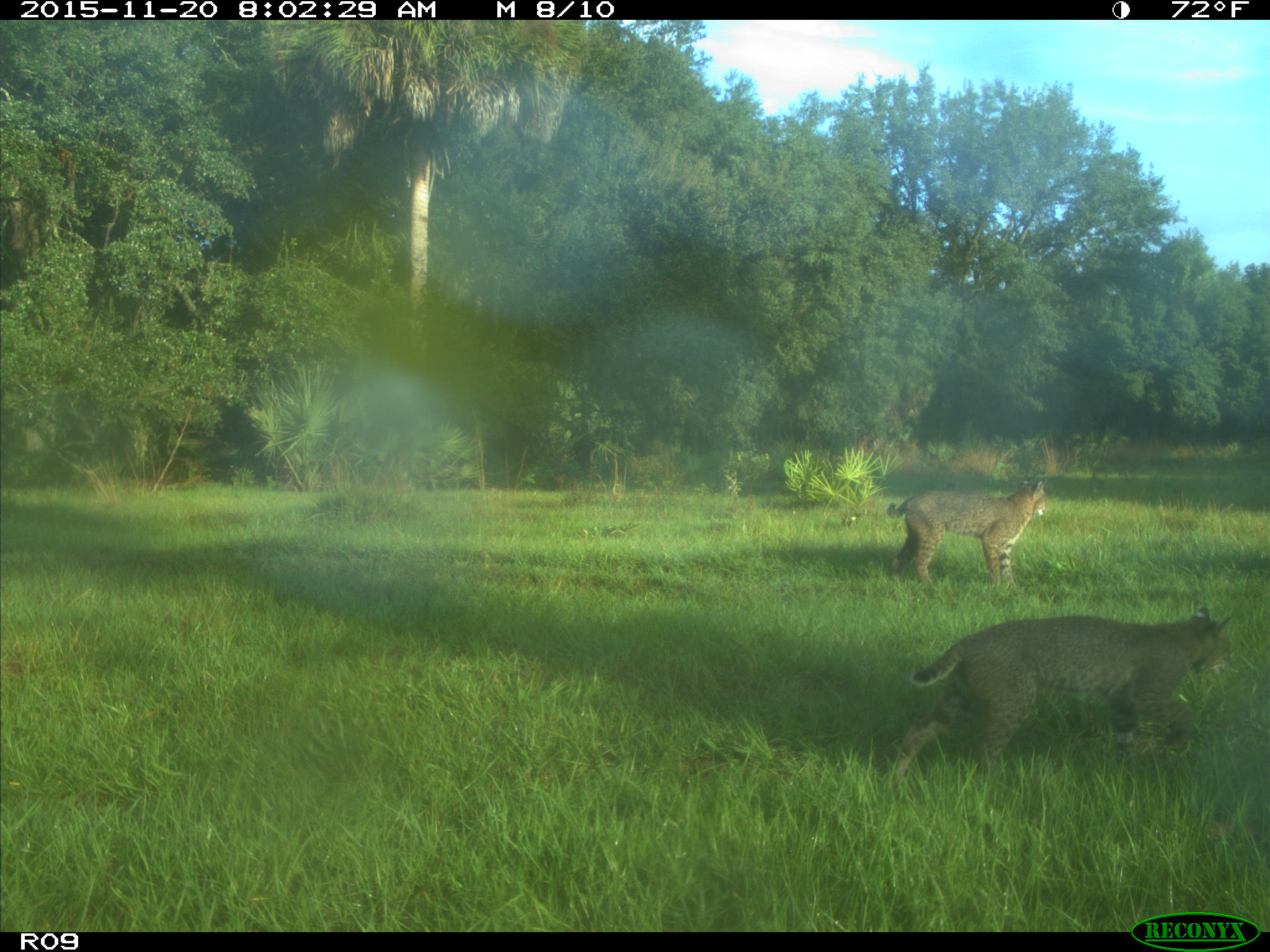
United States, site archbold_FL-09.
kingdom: Animalia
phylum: Chordata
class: Mammalia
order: Carnivora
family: Felidae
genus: Lynx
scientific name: Lynx rufus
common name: bobcat